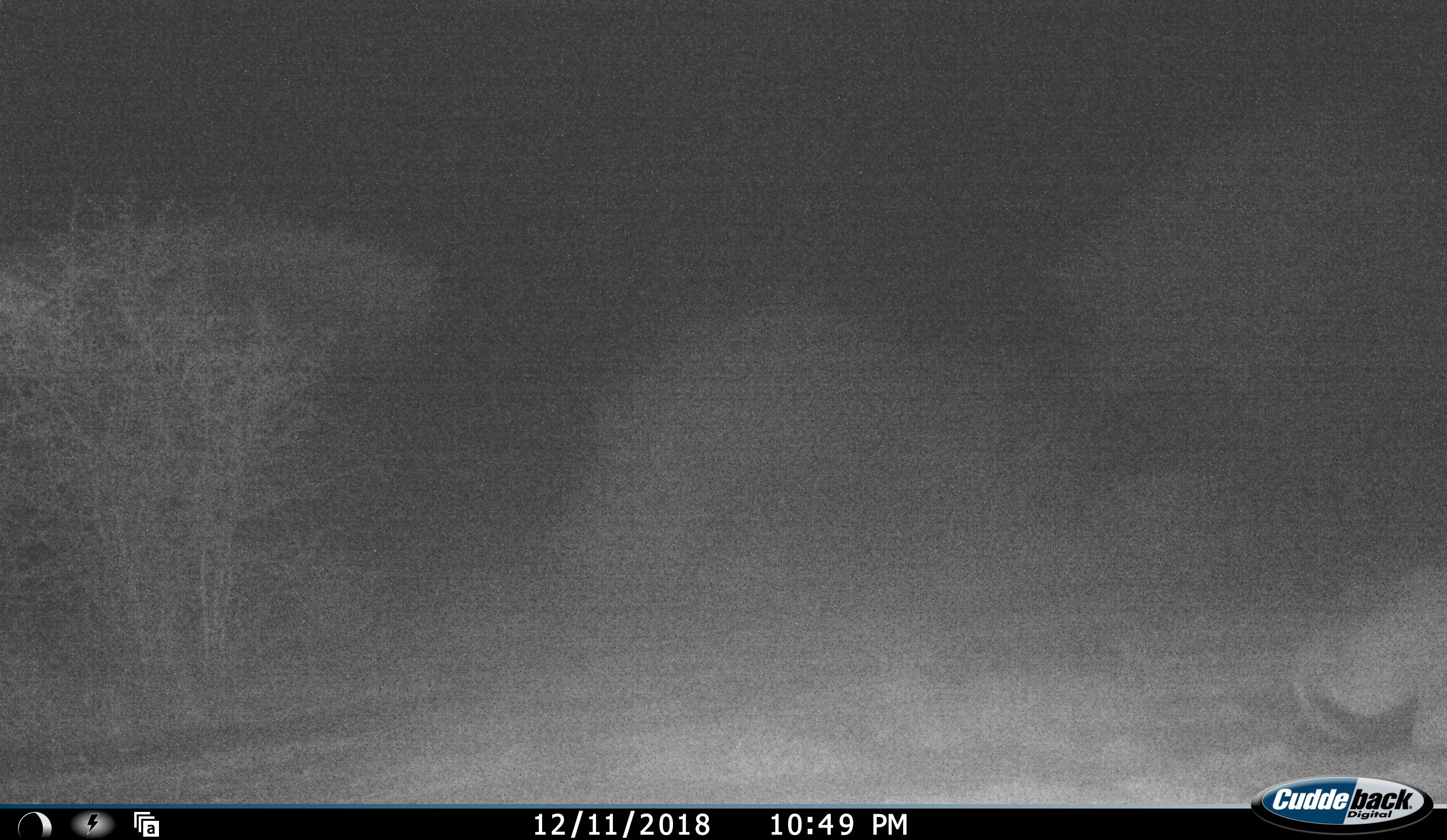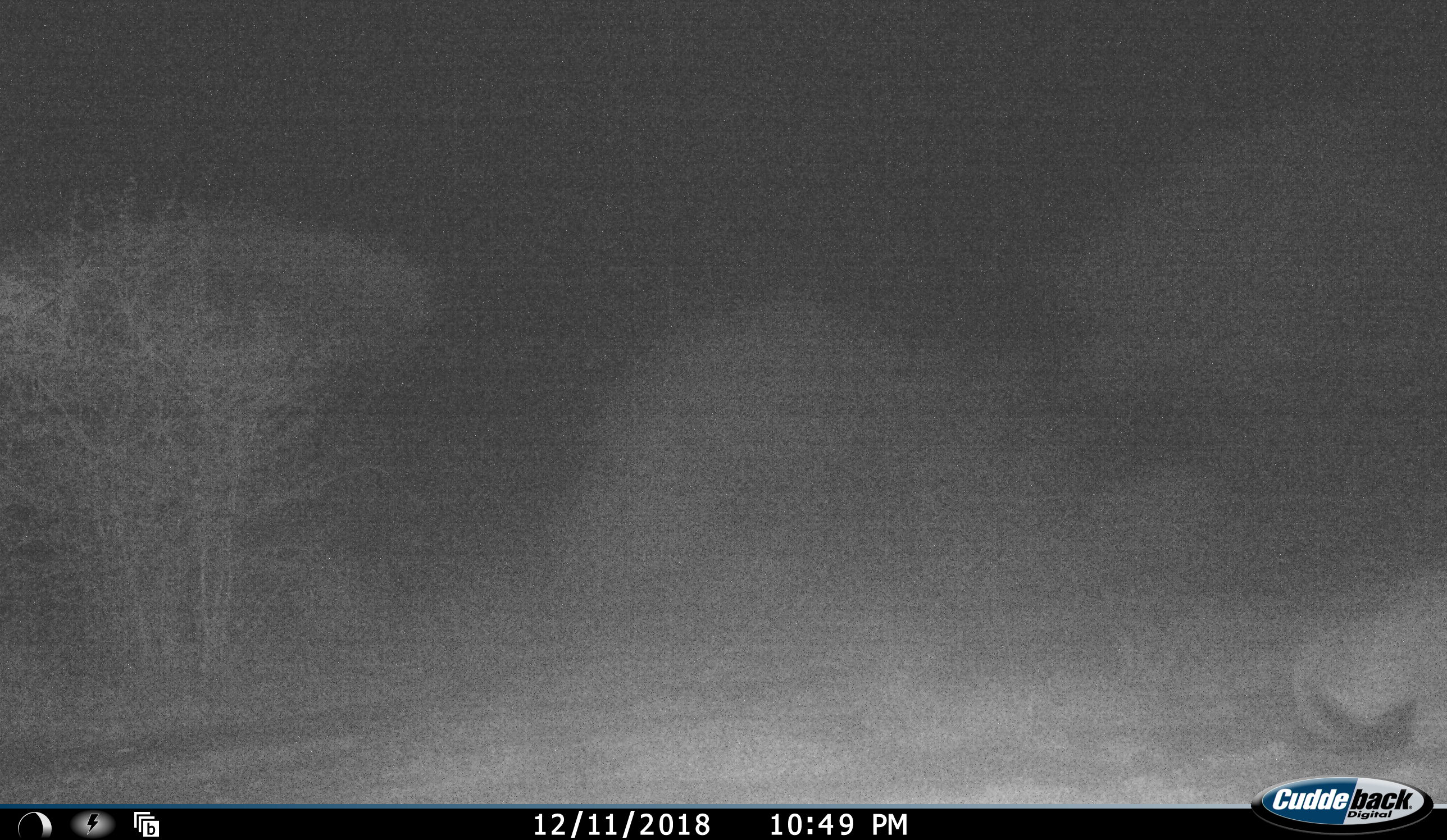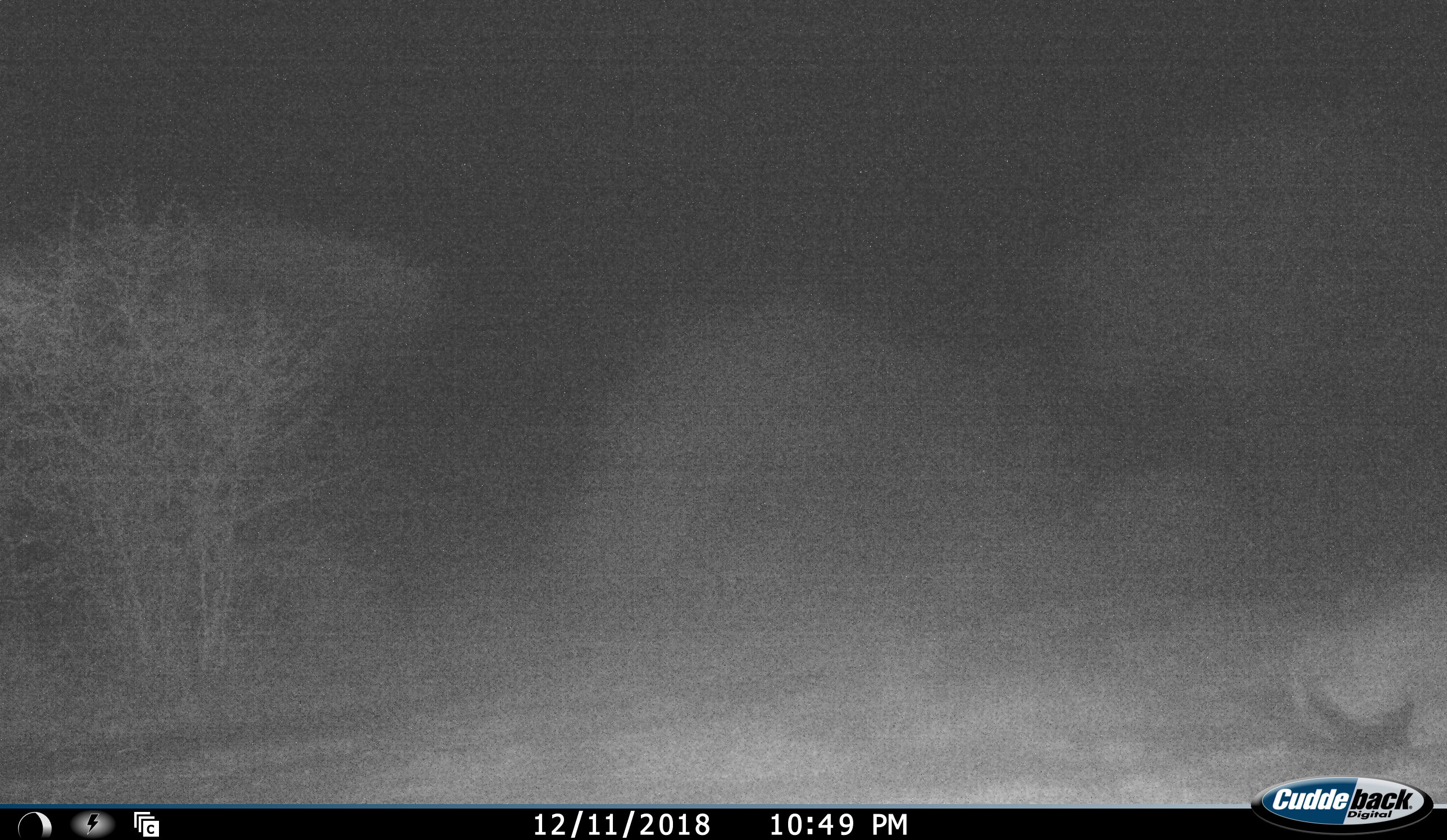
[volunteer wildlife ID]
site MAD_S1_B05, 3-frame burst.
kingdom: Animalia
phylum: Chordata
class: Mammalia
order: Artiodactyla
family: Bovidae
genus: Oryx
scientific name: Oryx gazella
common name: gemsbok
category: oryx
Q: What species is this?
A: Oryx (gemsbok) (Oryx gazella).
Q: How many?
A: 1.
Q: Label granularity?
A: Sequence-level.